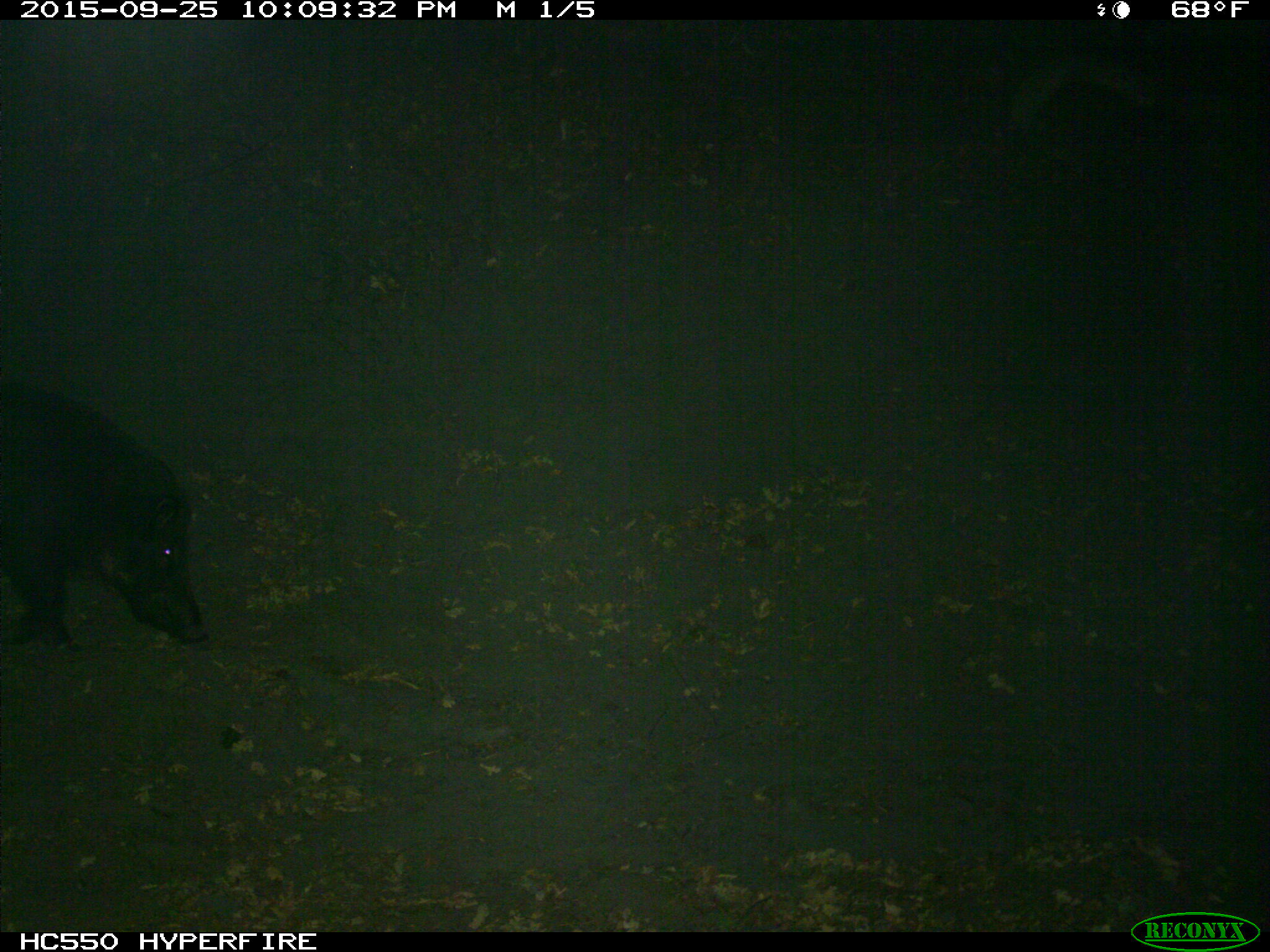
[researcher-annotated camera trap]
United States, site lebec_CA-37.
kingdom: Animalia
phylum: Chordata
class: Mammalia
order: Artiodactyla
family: Suidae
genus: Sus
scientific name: Sus scrofa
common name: wild boar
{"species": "Sus scrofa (wild boar)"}